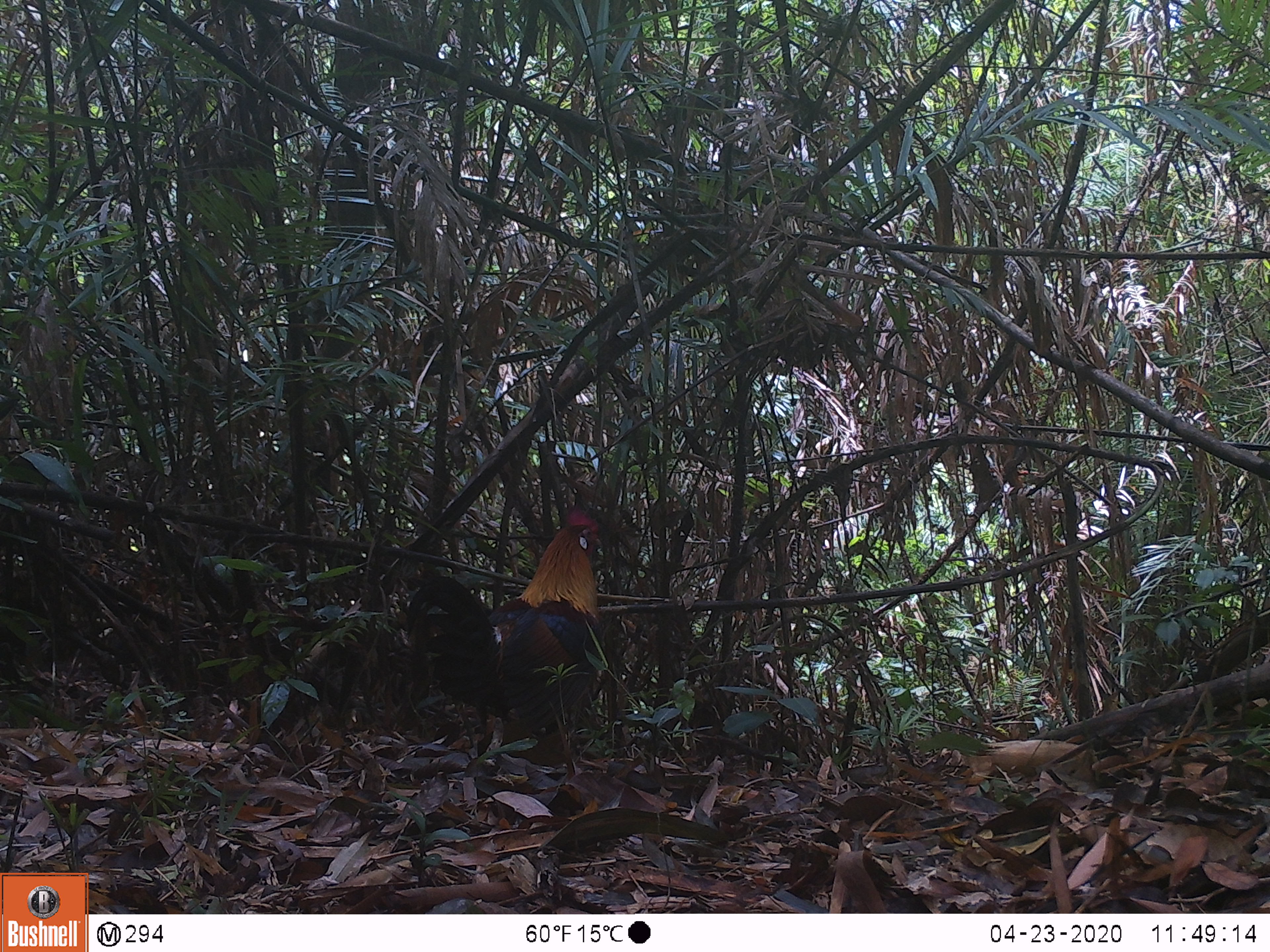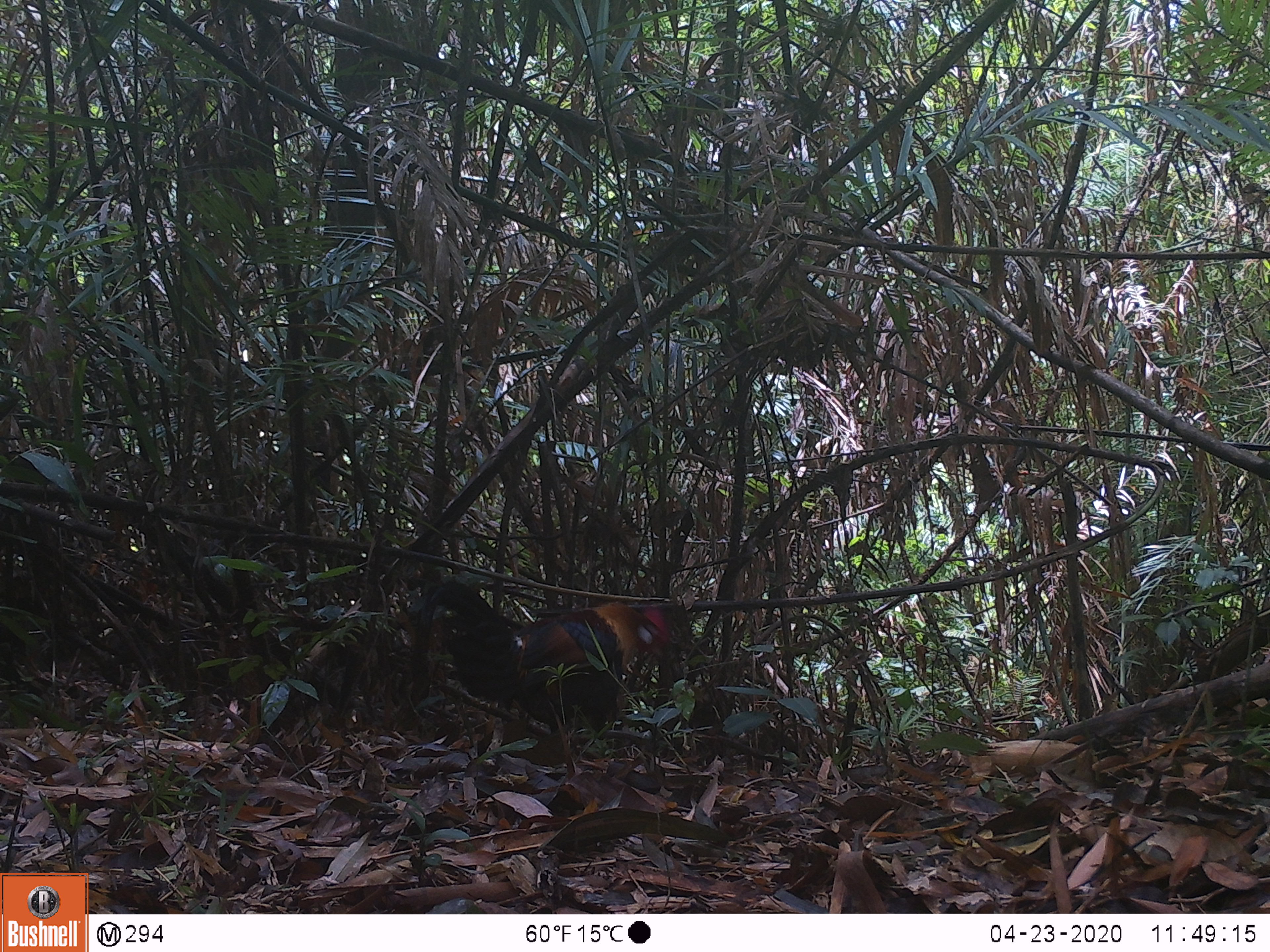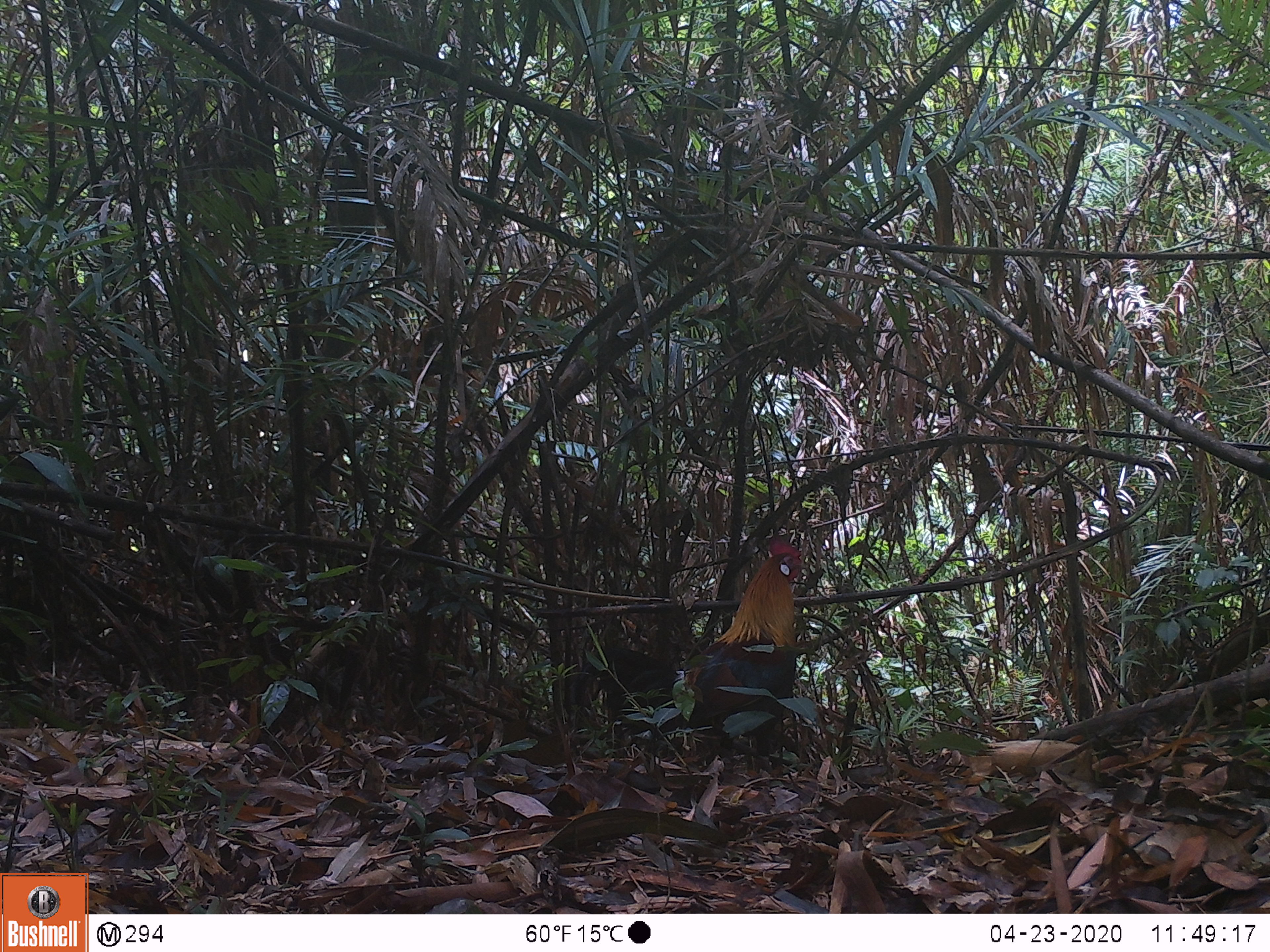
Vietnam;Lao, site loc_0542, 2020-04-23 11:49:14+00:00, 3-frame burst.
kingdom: Animalia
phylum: Chordata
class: Aves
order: Galliformes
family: Phasianidae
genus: Gallus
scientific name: Gallus gallus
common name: red junglefowl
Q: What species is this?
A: Red junglefowl (Gallus gallus).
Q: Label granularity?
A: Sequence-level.